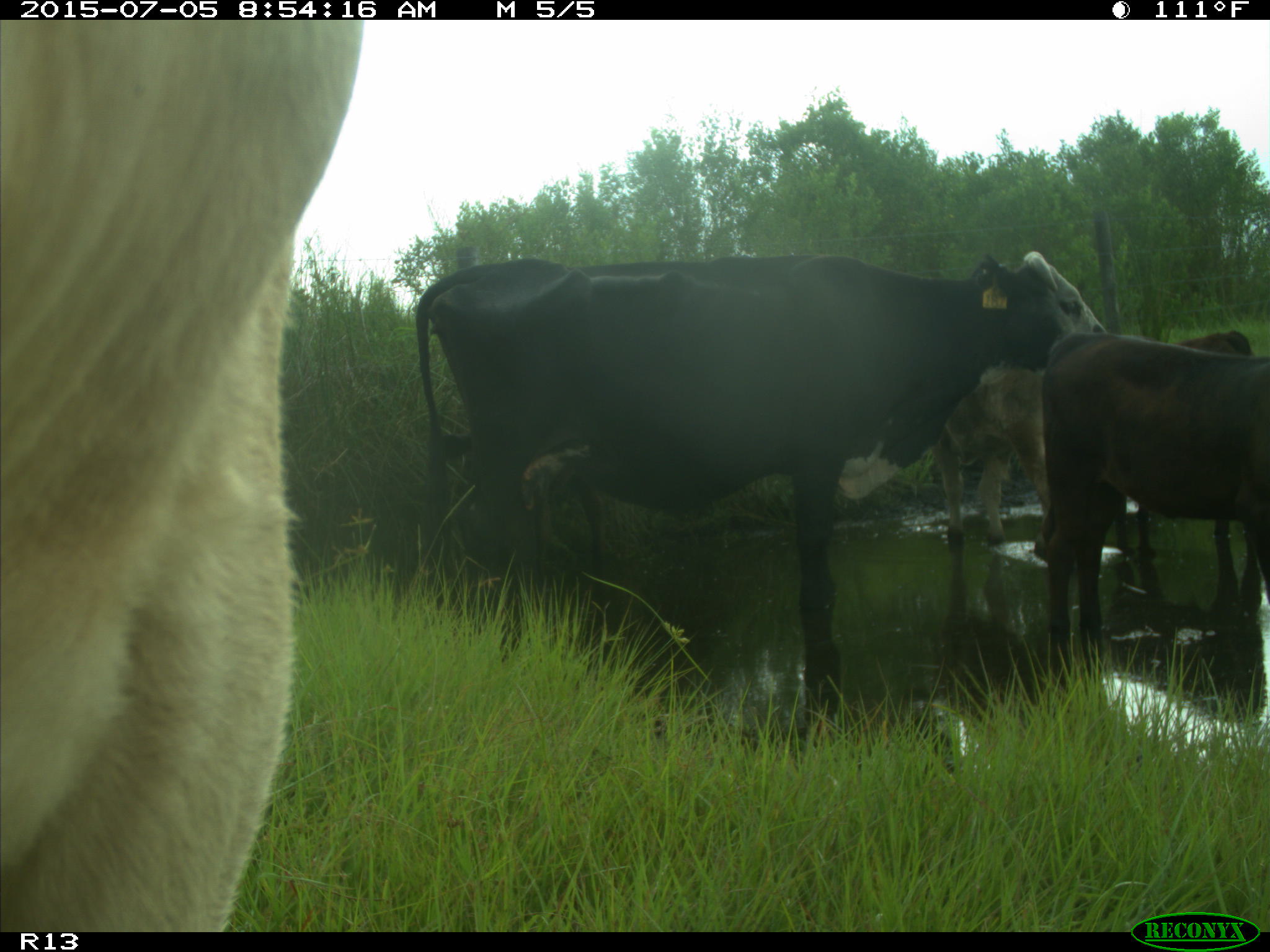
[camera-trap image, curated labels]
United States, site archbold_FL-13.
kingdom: Animalia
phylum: Chordata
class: Mammalia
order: Artiodactyla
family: Bovidae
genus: Bos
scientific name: Bos taurus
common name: domestic cow